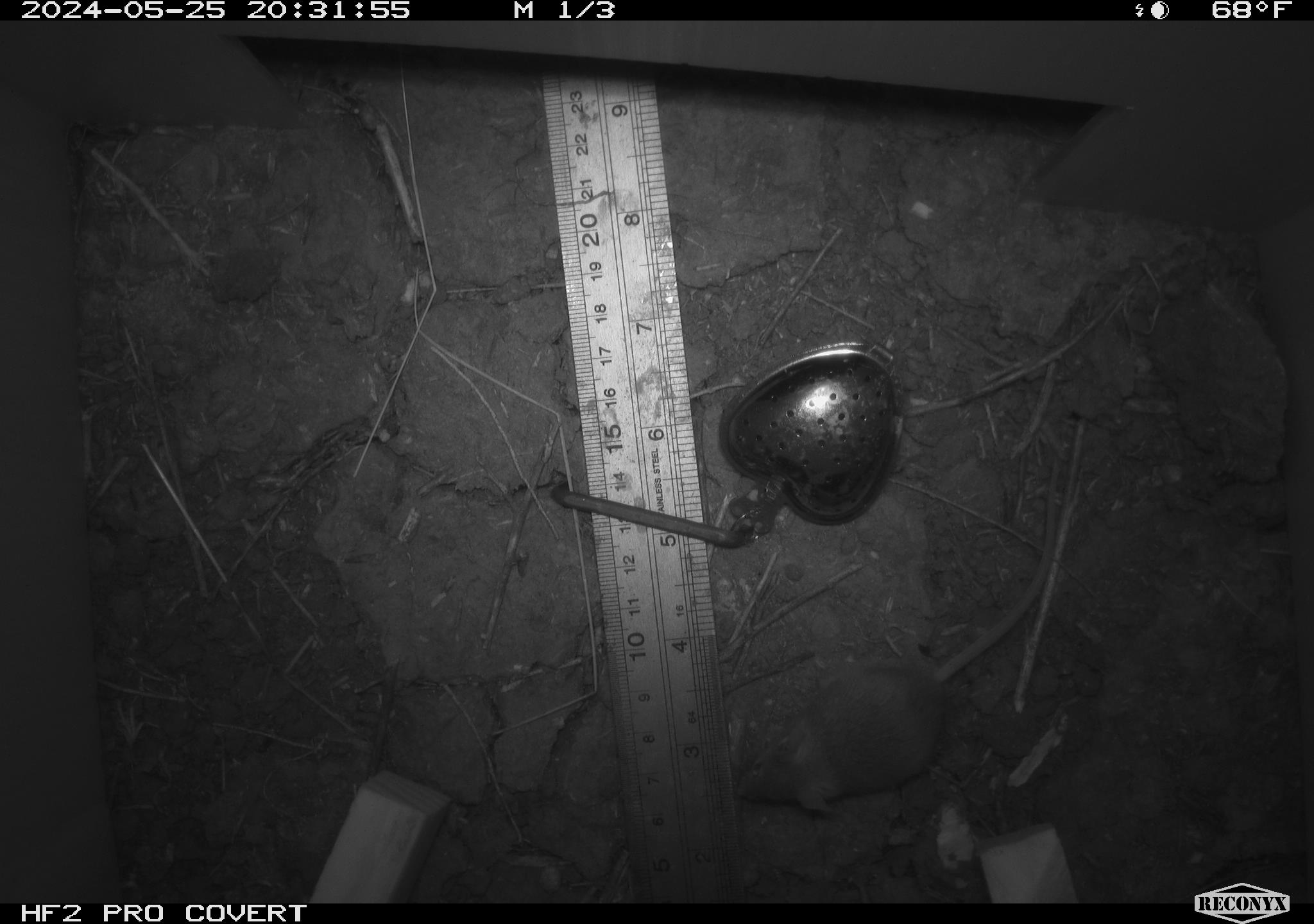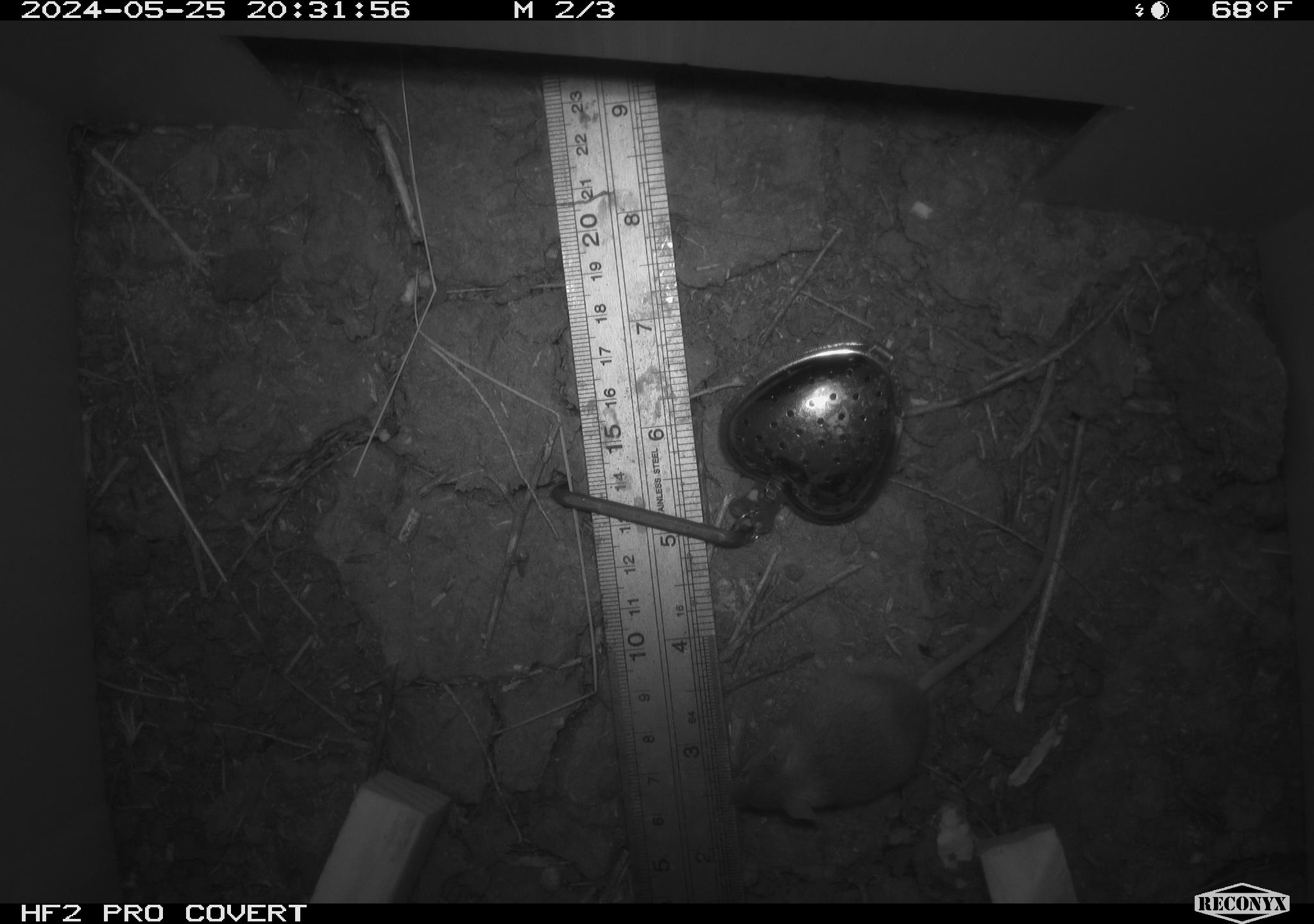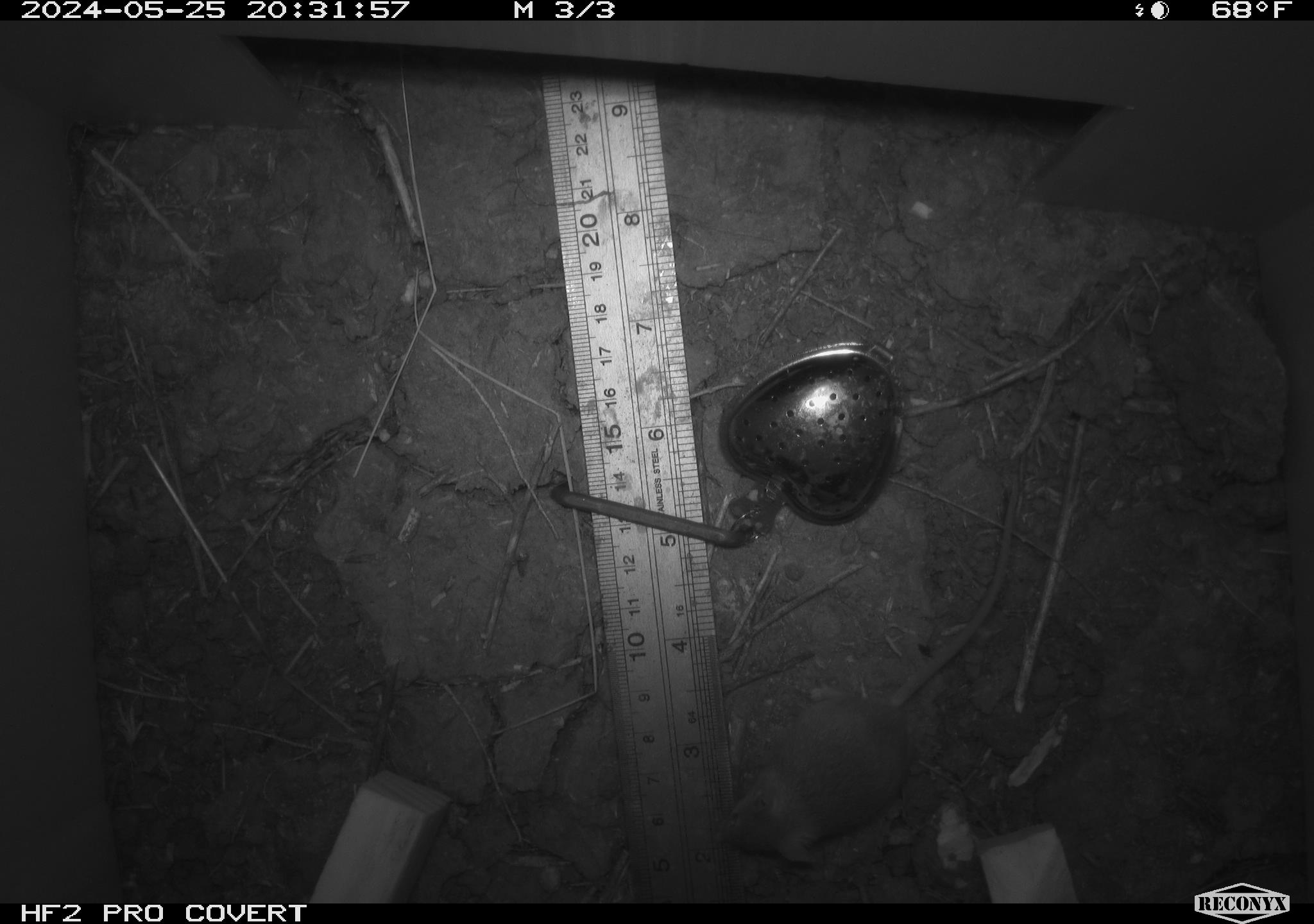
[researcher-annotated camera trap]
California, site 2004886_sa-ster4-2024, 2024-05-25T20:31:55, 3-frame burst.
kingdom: Animalia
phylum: Chordata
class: Mammalia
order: Rodentia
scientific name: Rodentia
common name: mouse species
Mouse species (Rodentia).